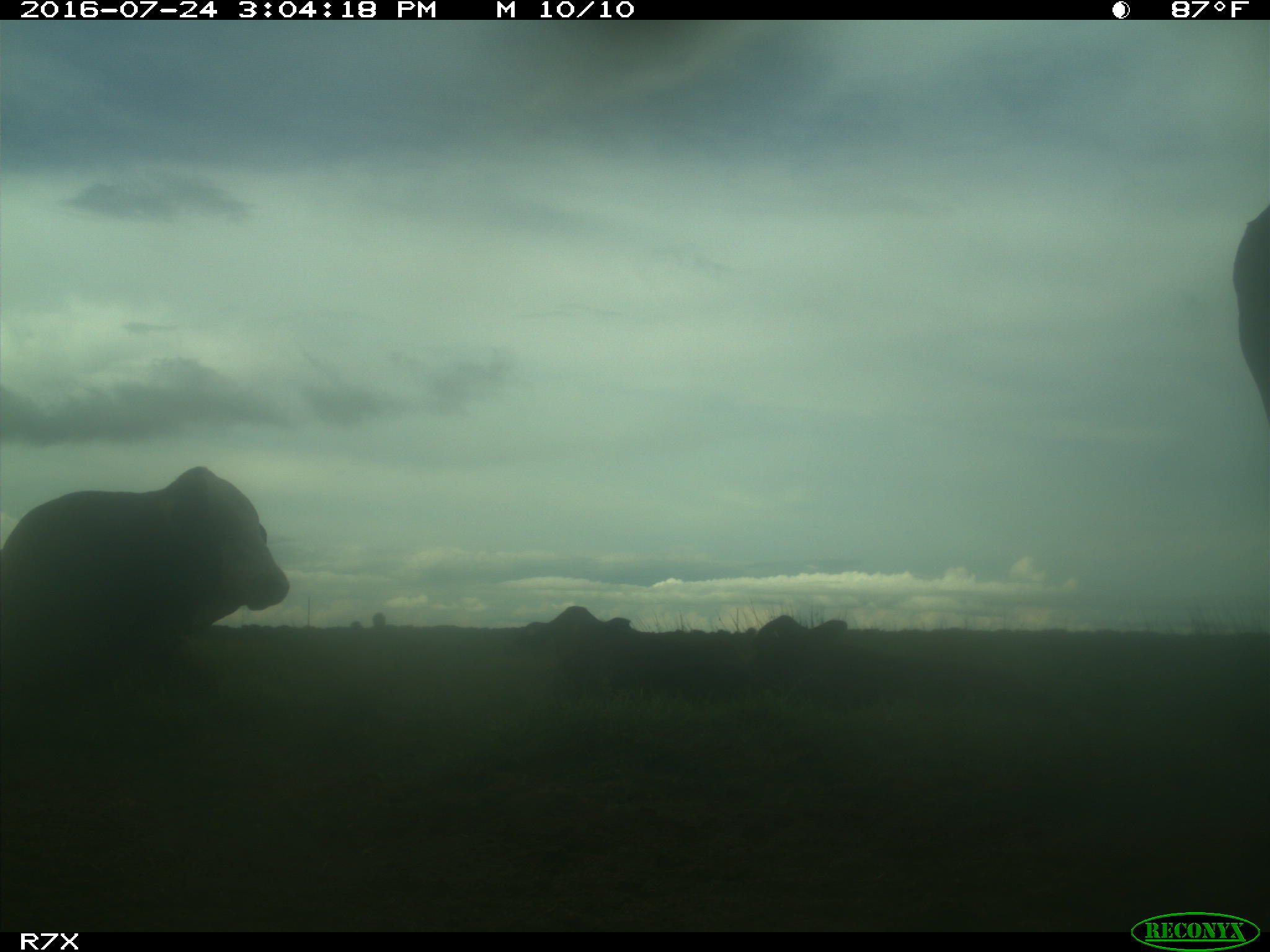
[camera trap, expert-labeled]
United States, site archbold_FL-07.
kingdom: Animalia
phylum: Chordata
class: Mammalia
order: Artiodactyla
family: Bovidae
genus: Bos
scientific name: Bos taurus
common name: domestic cow